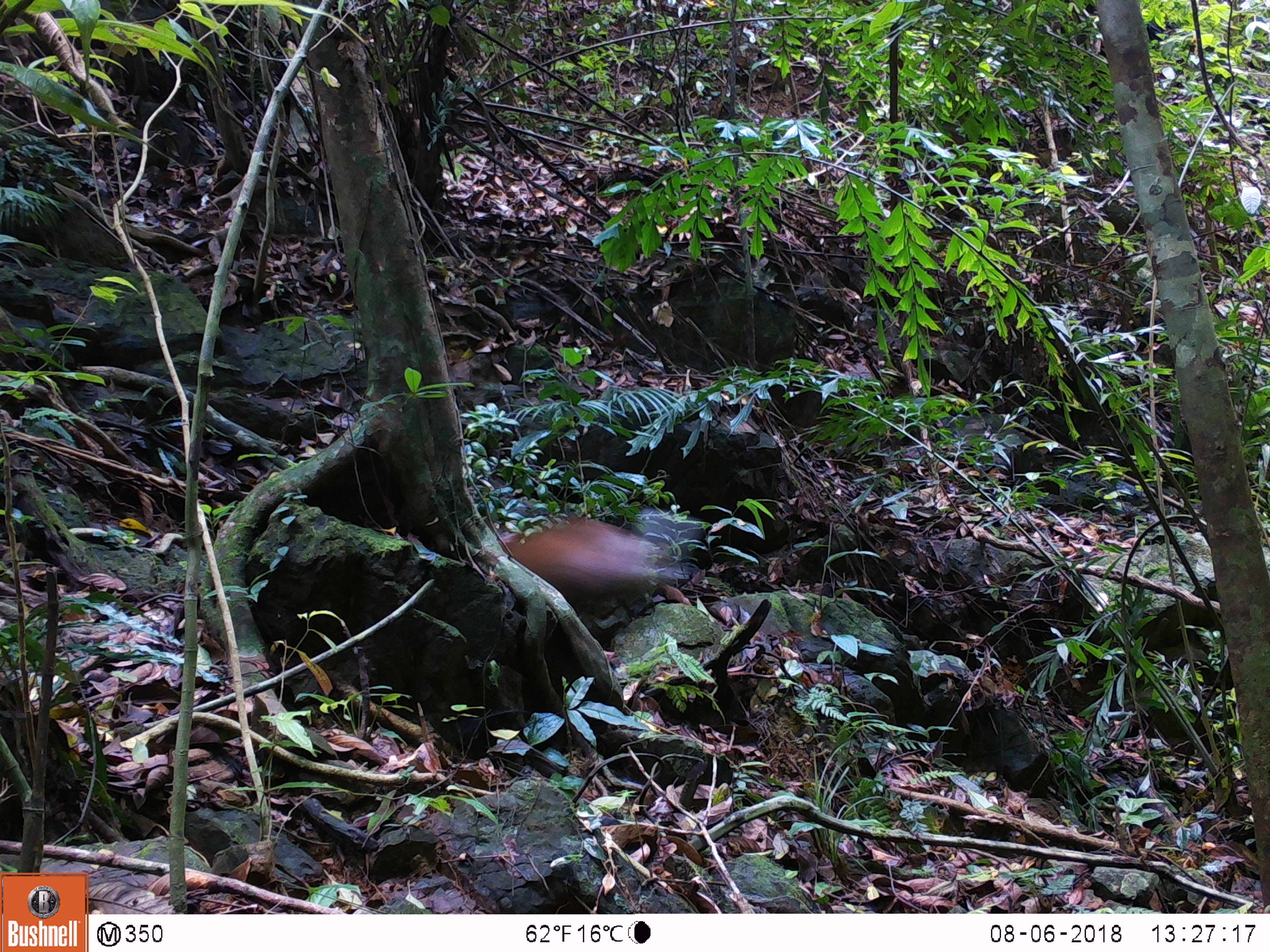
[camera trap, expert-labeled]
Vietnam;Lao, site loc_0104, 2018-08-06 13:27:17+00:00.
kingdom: Animalia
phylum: Chordata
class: Mammalia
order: Artiodactyla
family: Cervidae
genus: Muntiacus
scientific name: Muntiacus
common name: muntjacs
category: unidentified muntjac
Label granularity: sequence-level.